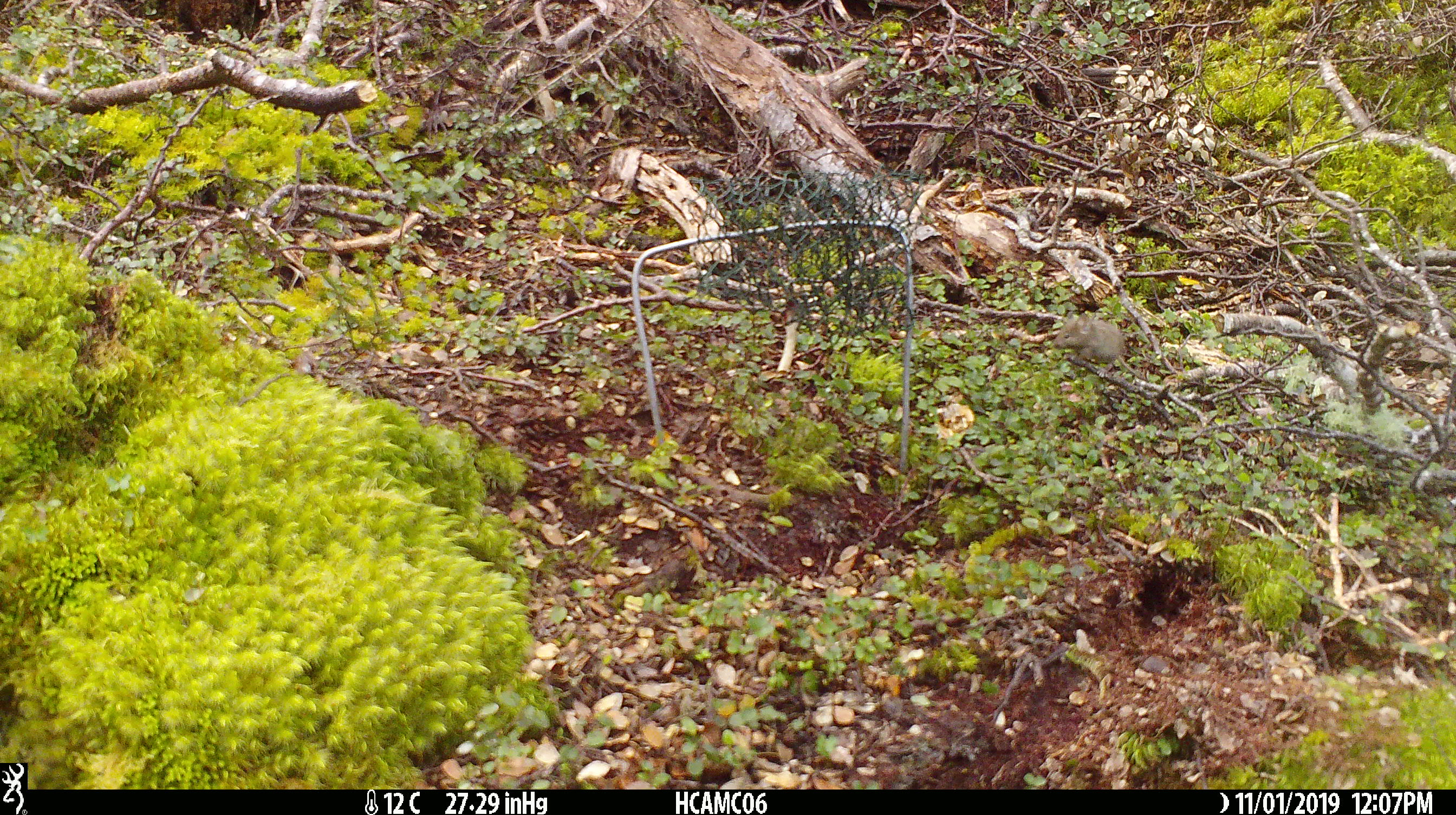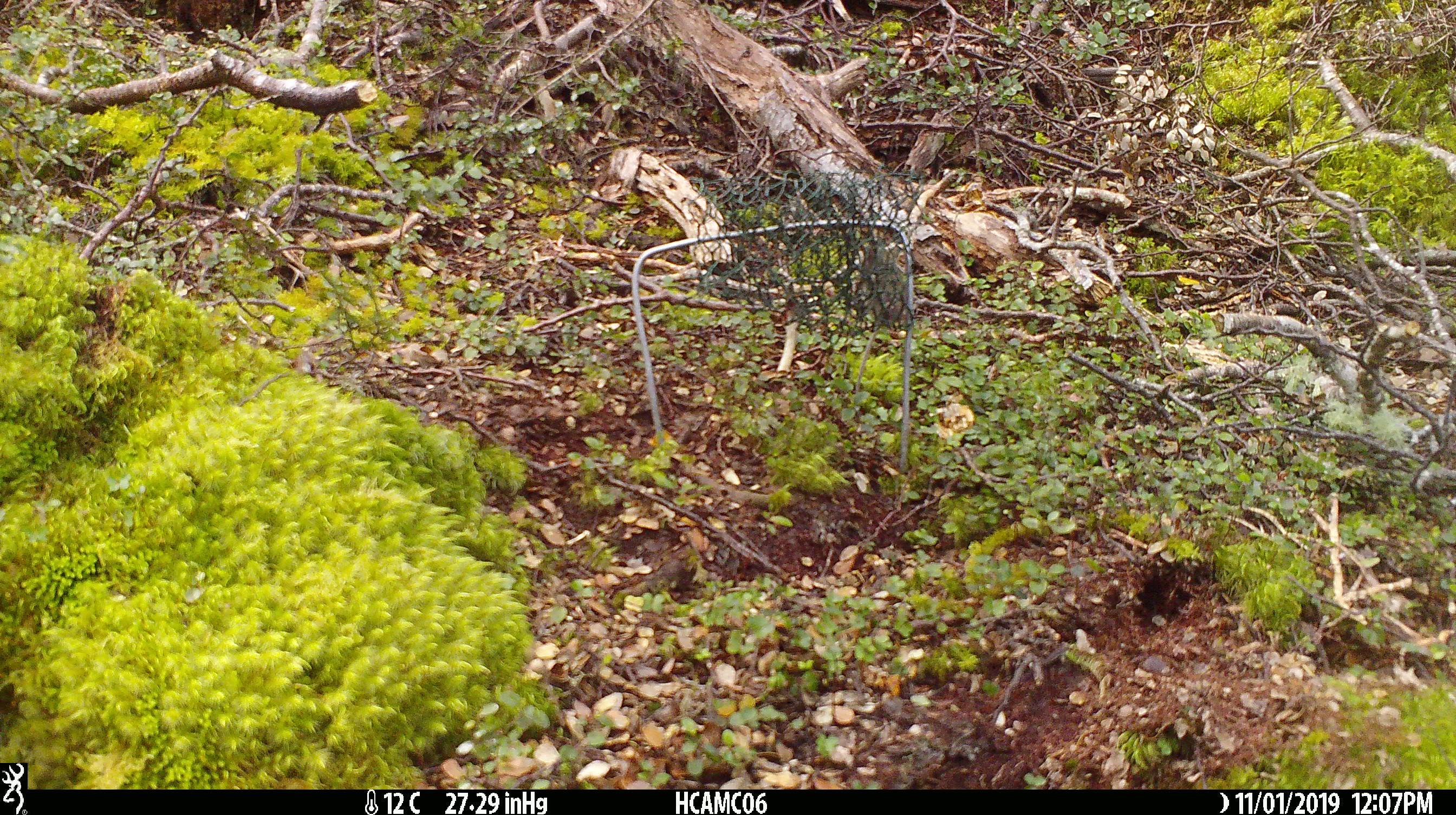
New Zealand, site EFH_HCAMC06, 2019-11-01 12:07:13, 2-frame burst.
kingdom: Animalia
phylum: Chordata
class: Mammalia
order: Rodentia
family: Muridae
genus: Mus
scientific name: Mus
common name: mouse